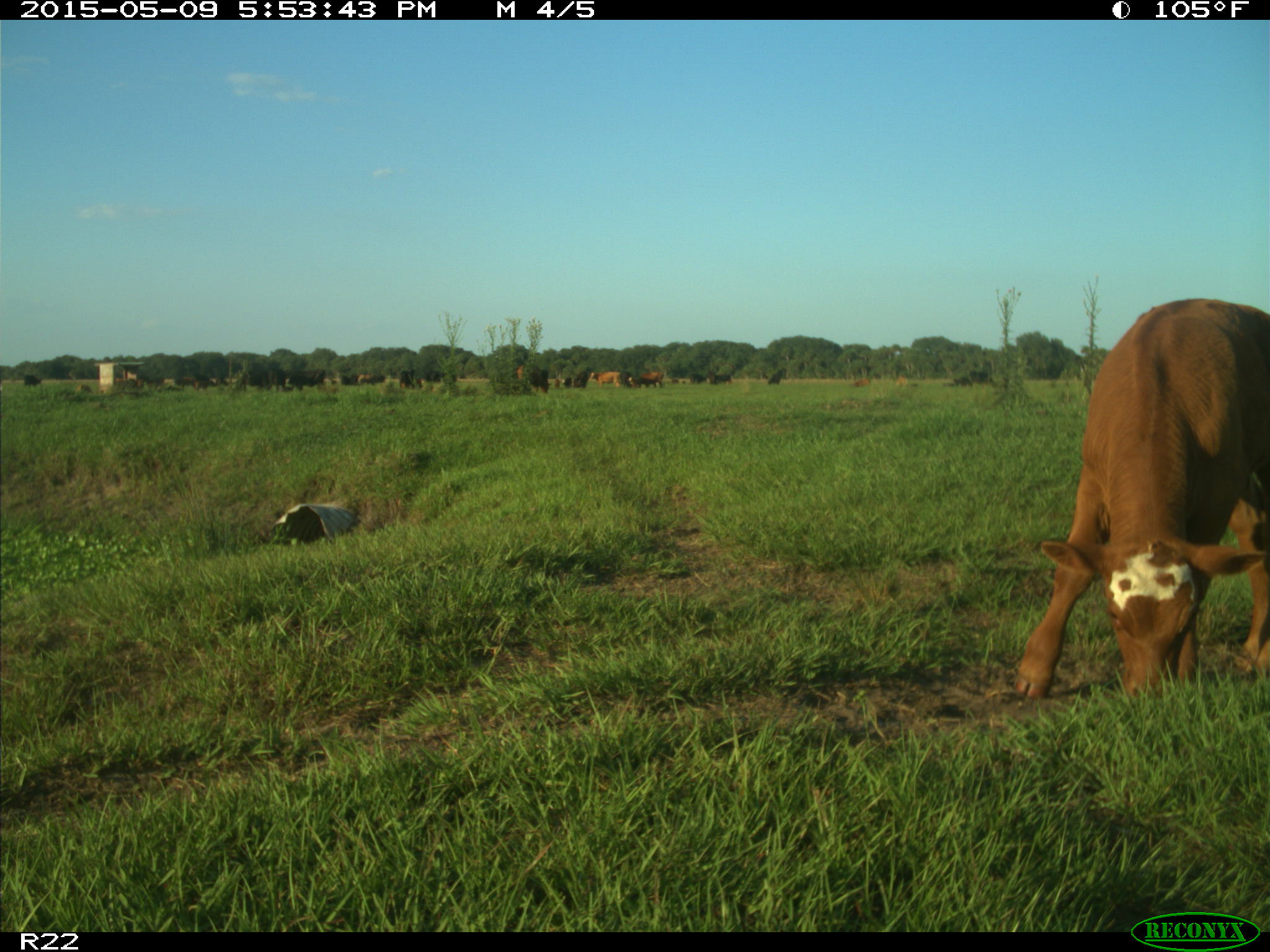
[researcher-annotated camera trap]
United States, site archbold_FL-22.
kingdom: Animalia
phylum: Chordata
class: Mammalia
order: Artiodactyla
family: Bovidae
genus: Bos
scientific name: Bos taurus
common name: domestic cow